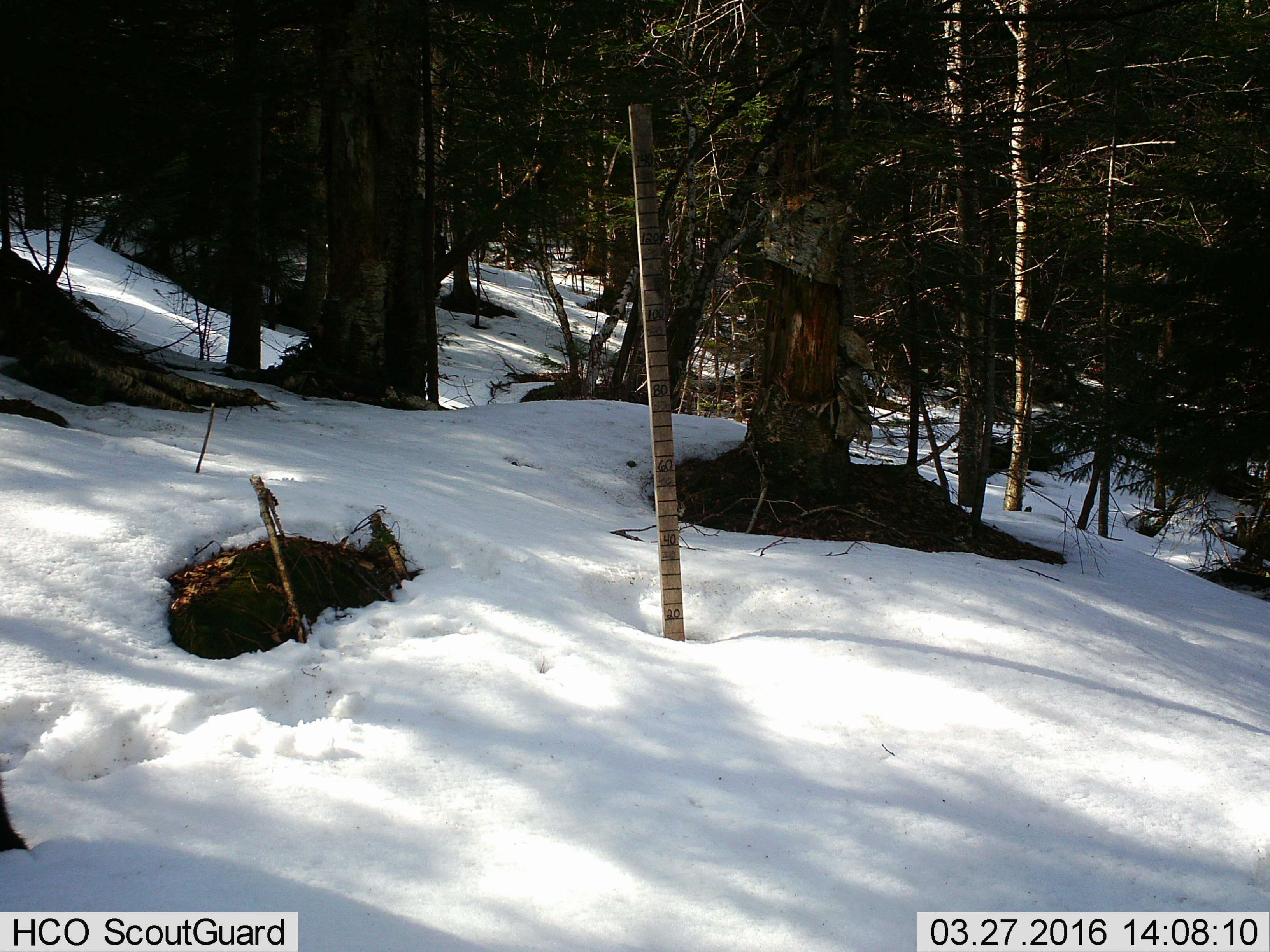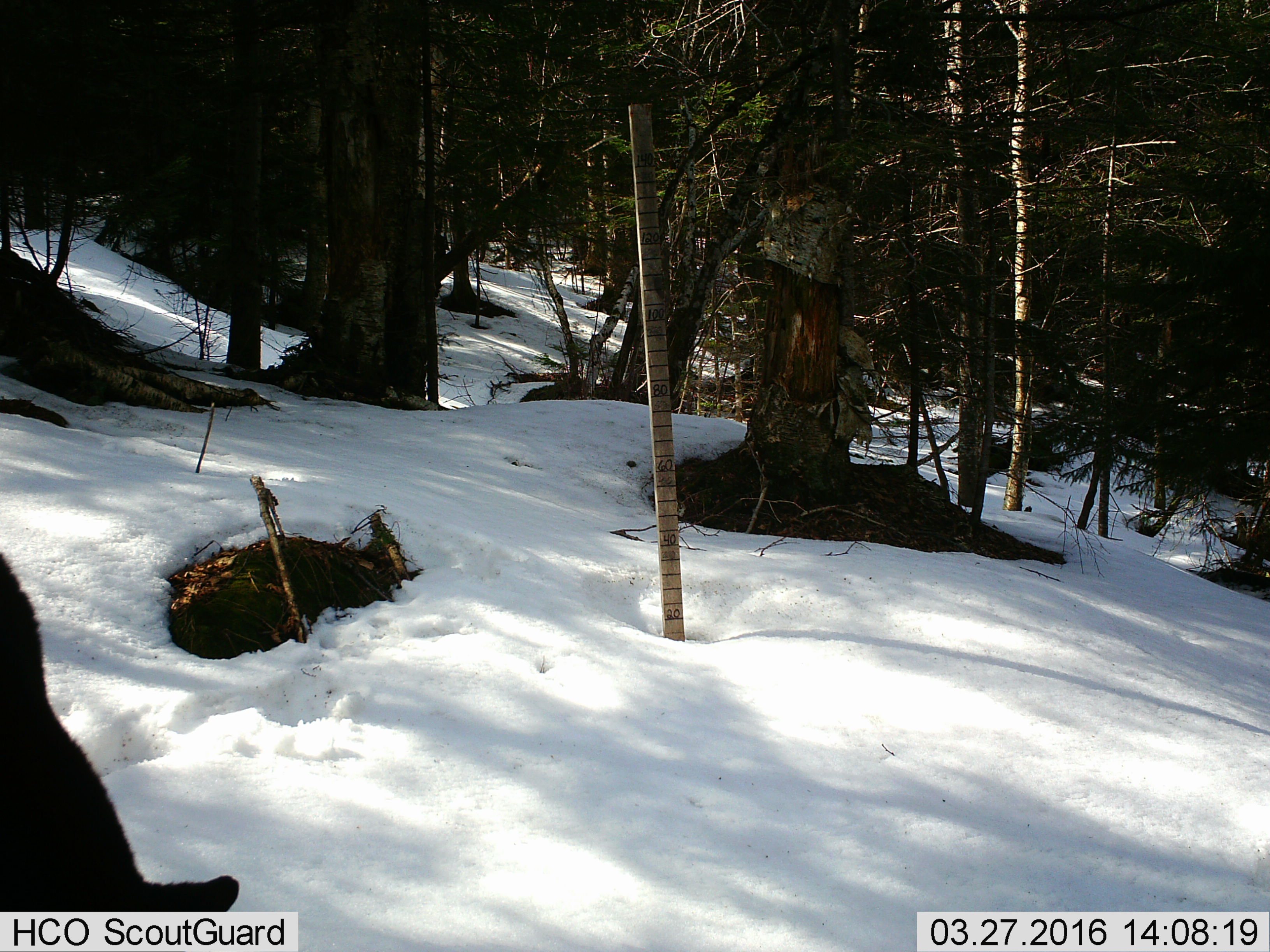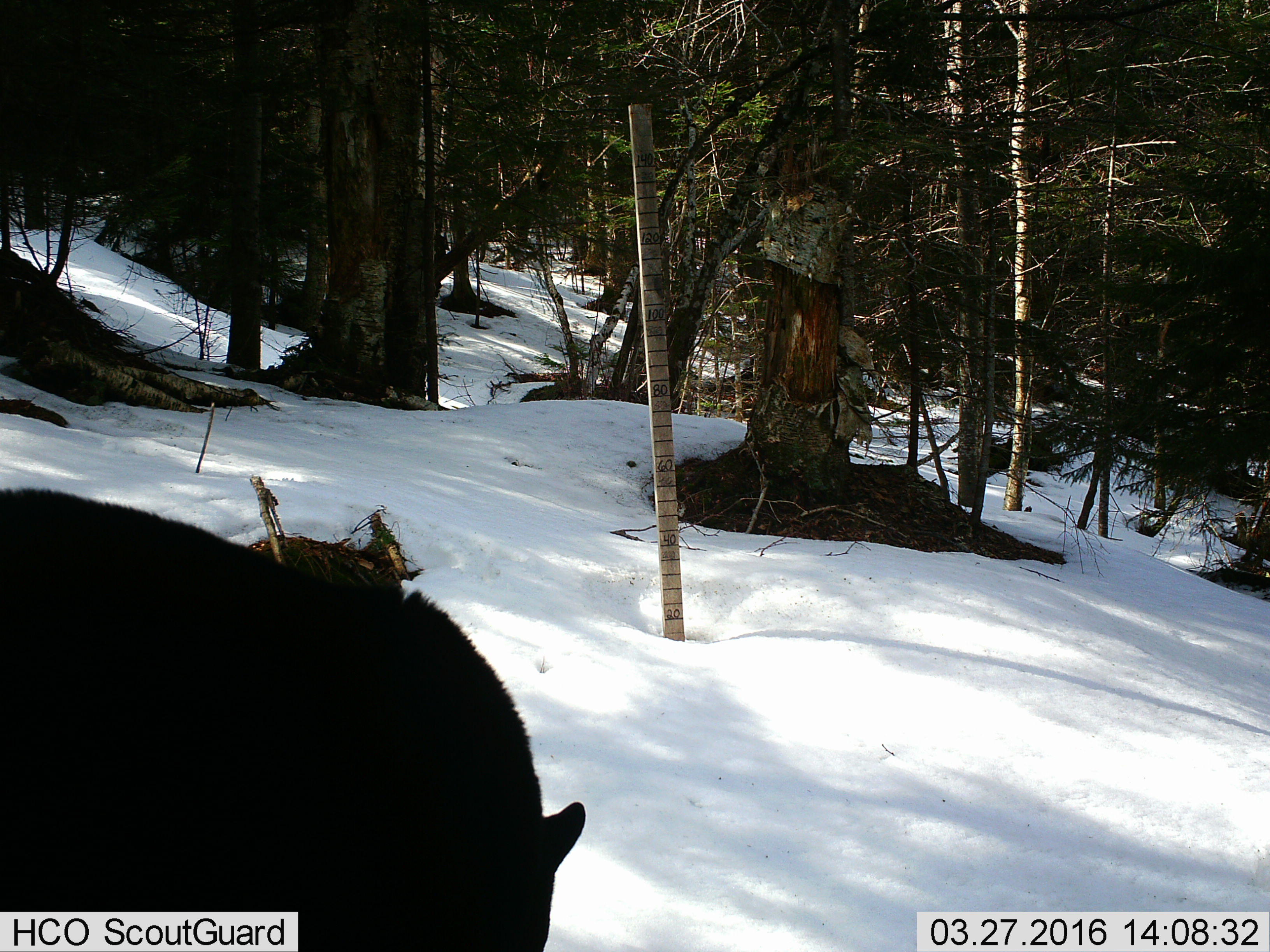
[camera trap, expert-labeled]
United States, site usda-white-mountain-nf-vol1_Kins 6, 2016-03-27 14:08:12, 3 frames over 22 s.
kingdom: Animalia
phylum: Chordata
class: Mammalia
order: Carnivora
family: Ursidae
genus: Ursus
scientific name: Ursus americanus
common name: black bear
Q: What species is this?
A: Black bear (Ursus americanus).